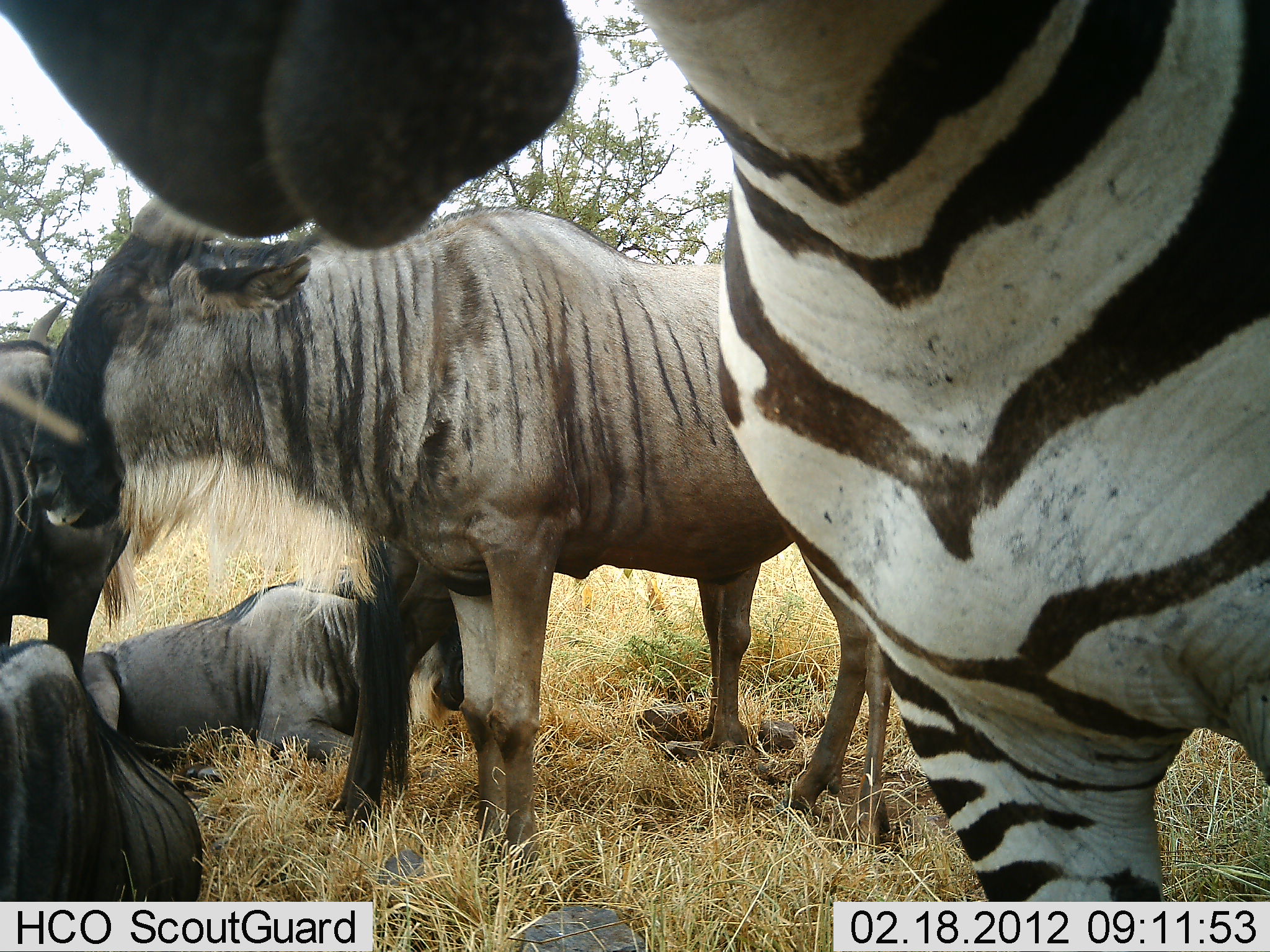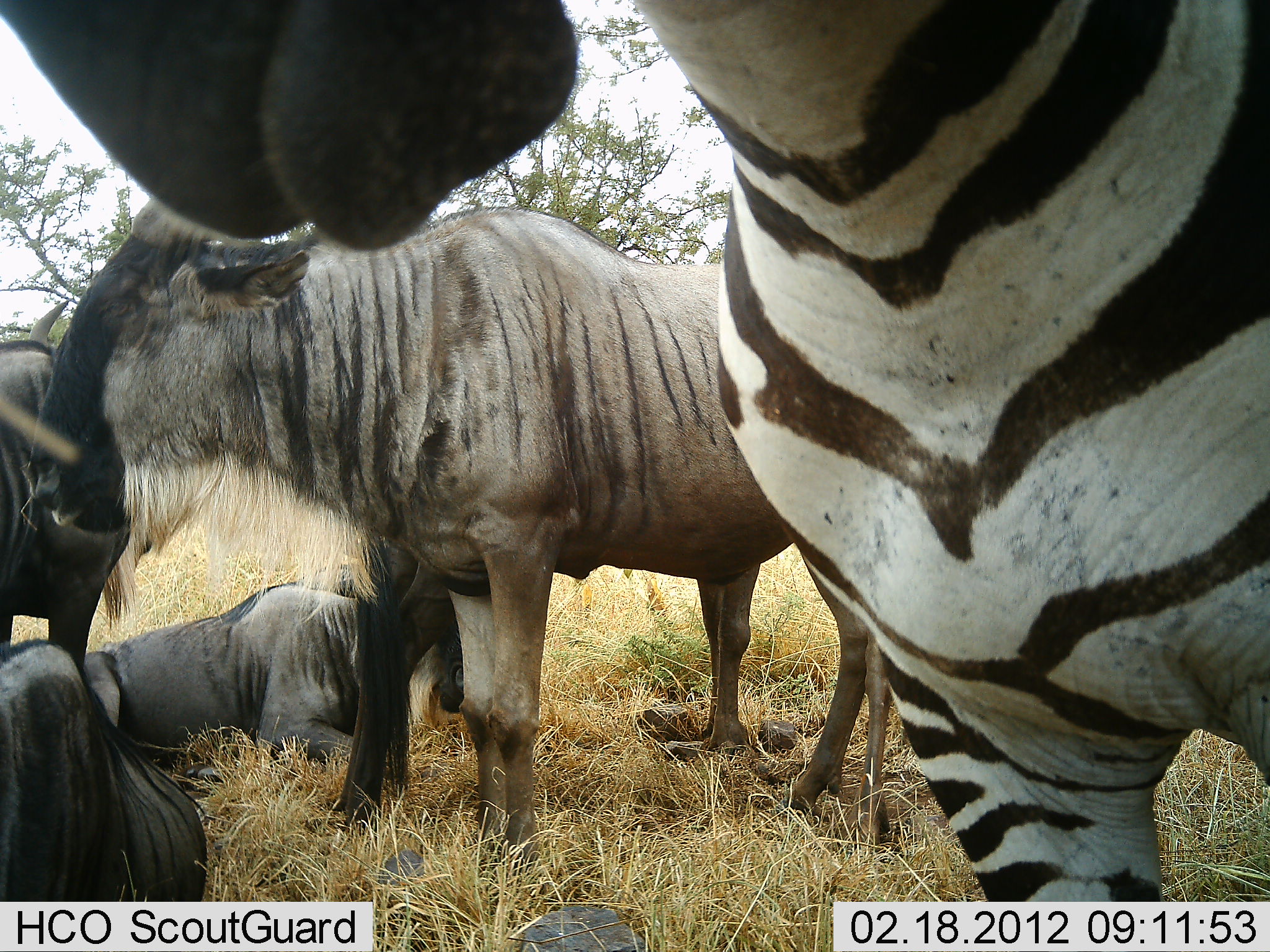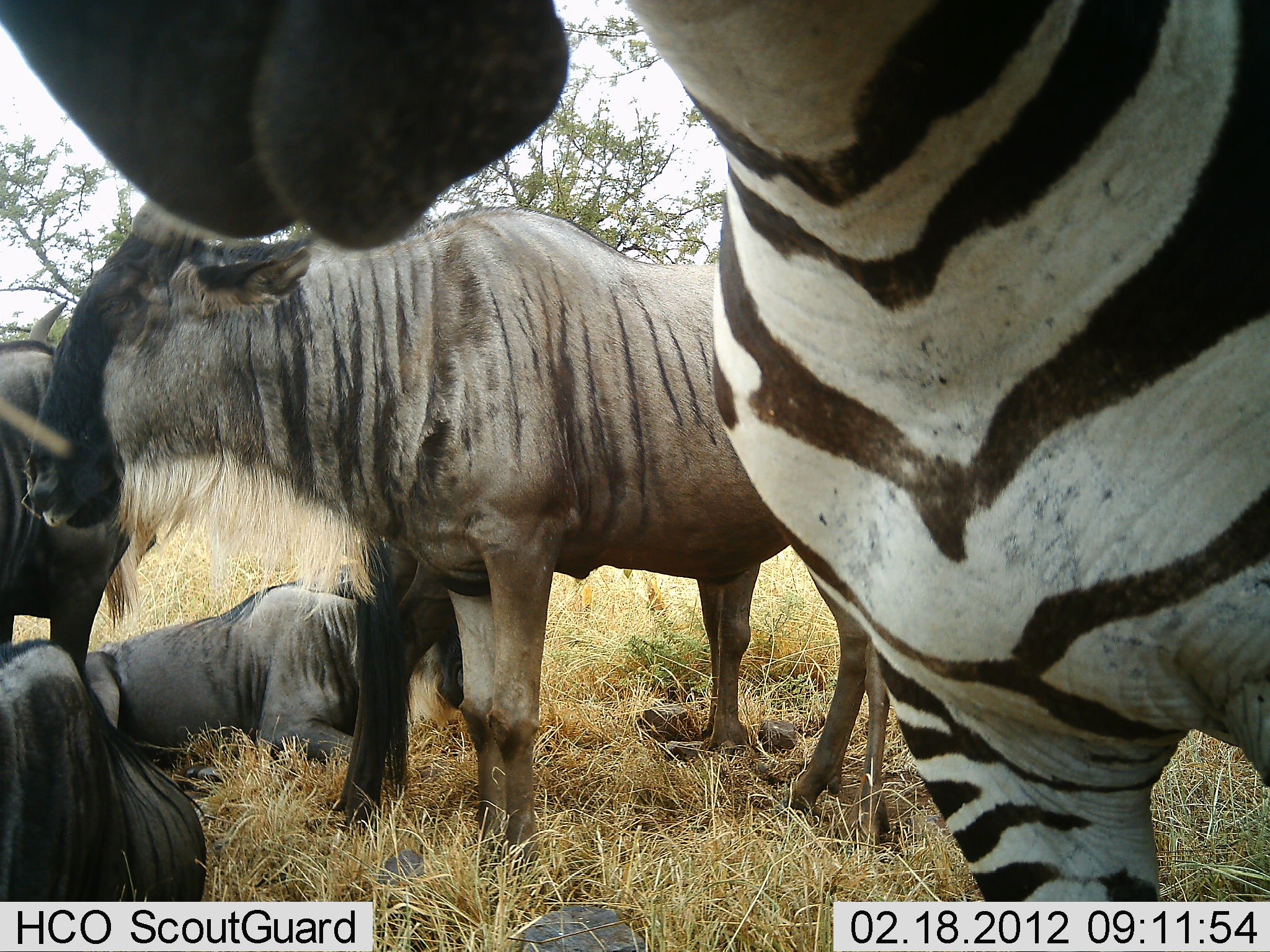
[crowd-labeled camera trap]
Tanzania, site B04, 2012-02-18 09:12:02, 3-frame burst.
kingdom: Animalia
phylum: Chordata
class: Mammalia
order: Artiodactyla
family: Bovidae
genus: Connochaetes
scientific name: Connochaetes taurinus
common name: blue wildebeest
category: wildebeest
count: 4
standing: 86%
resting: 100%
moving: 0%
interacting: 14%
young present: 7%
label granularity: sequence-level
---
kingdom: Animalia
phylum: Chordata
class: Mammalia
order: Perissodactyla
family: Equidae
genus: Equus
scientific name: Equus quagga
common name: plains zebra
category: zebra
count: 1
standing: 92%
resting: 8%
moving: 0%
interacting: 0%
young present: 0%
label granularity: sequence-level